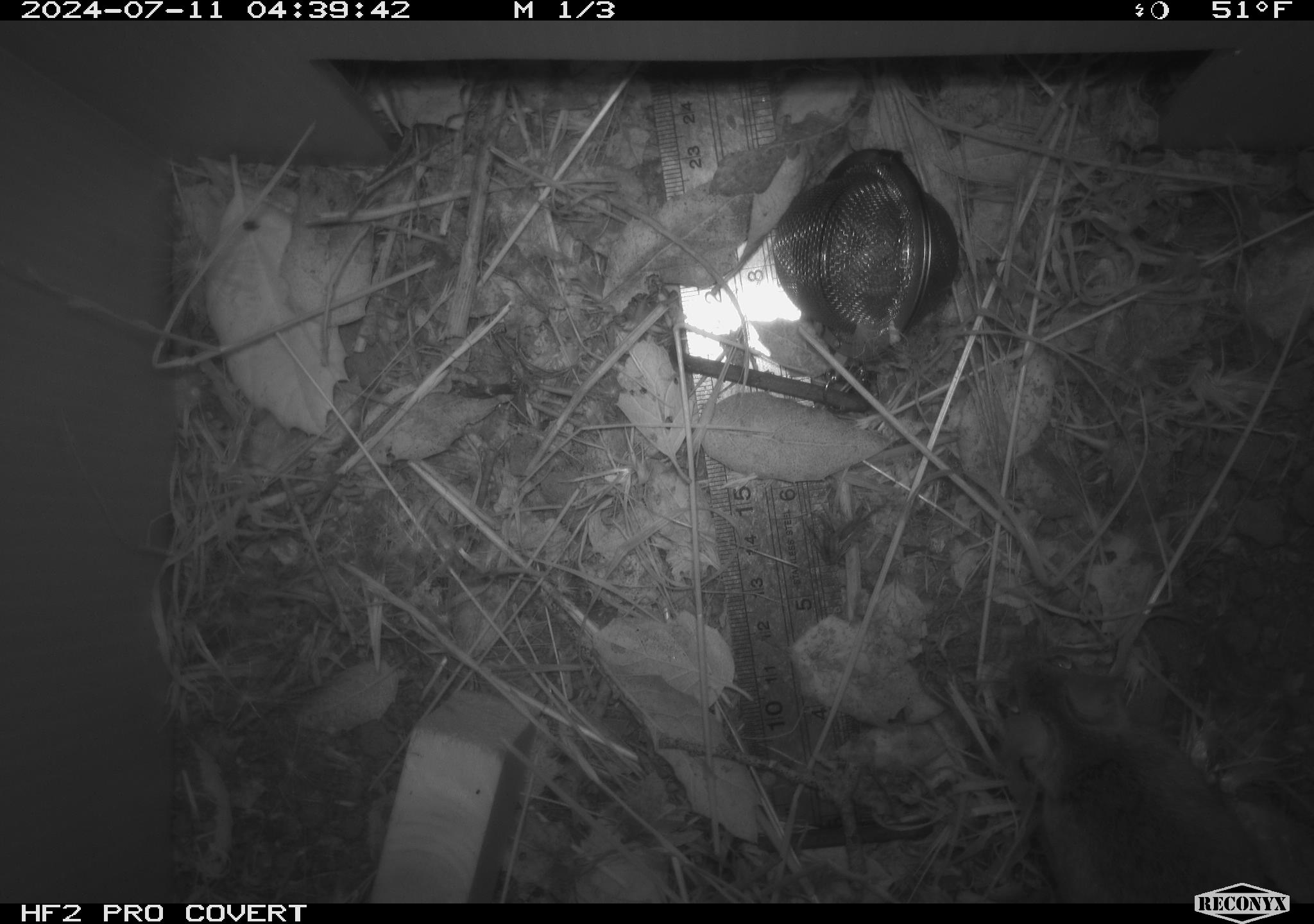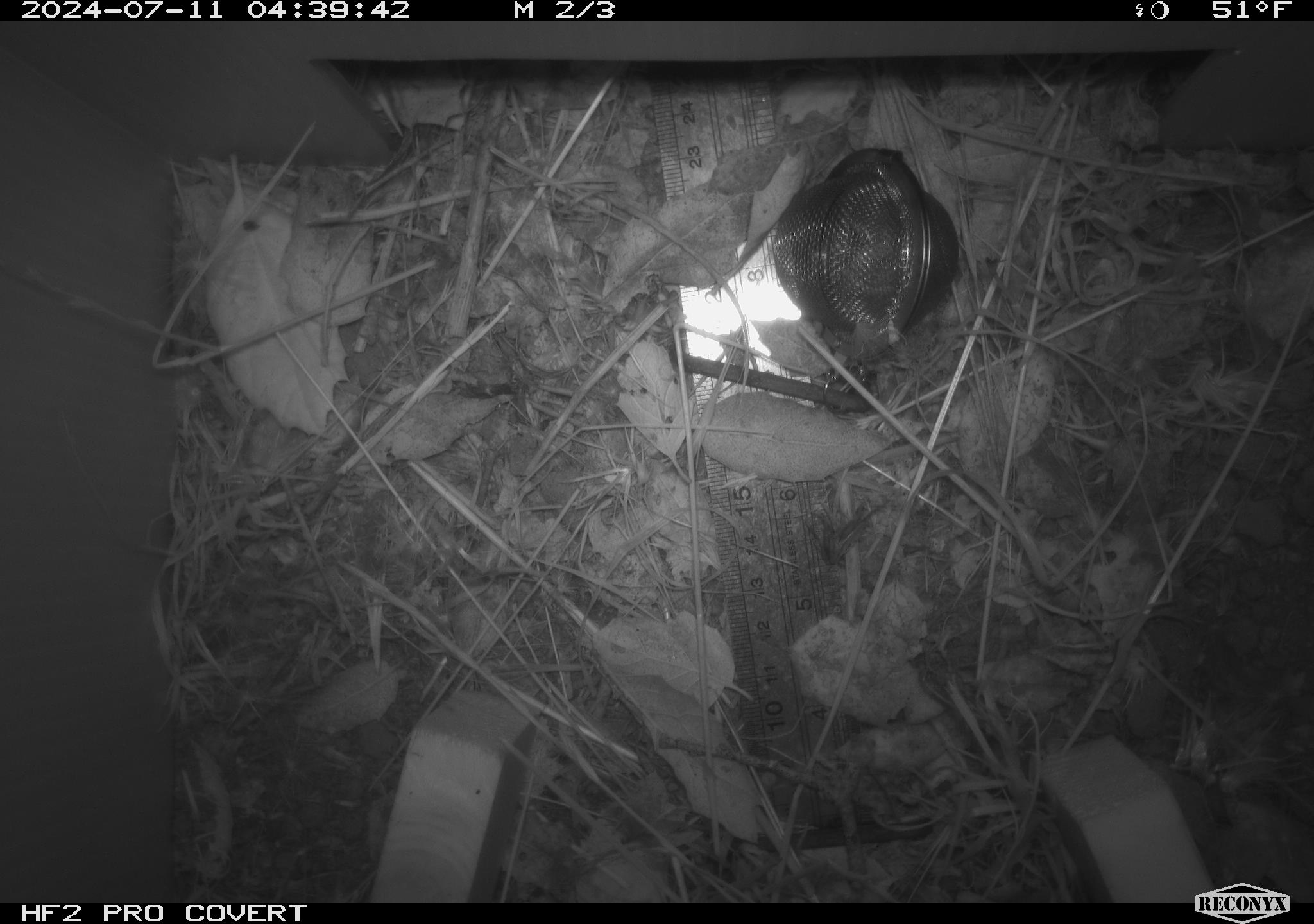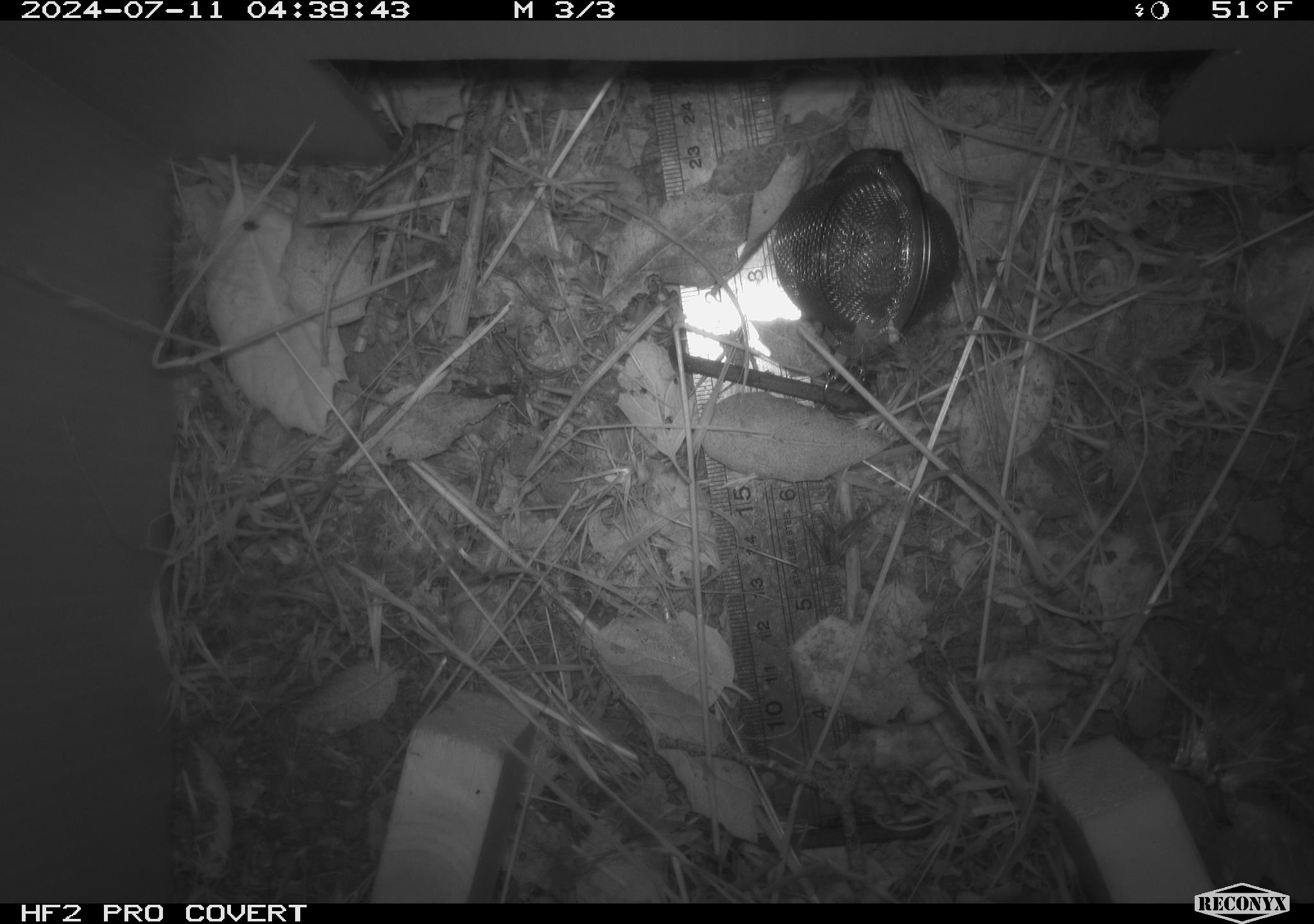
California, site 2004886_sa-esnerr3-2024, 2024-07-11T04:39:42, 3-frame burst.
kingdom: Animalia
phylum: Chordata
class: Mammalia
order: Rodentia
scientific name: Rodentia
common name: rodent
Rodent (Rodentia).